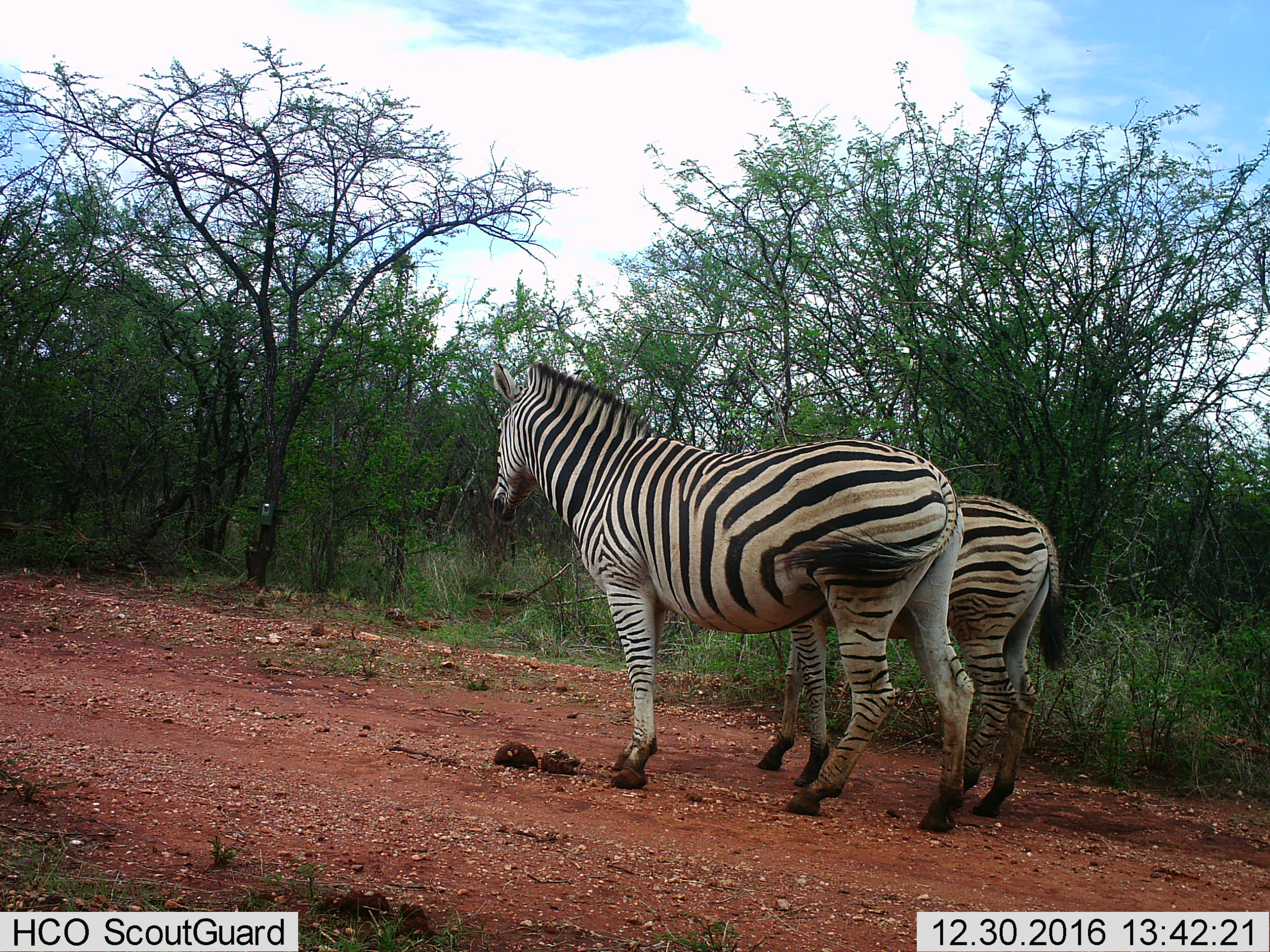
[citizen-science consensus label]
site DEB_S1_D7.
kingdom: Animalia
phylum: Chordata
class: Mammalia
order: Perissodactyla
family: Equidae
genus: Equus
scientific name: Equus quagga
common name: plains zebra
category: zebraplains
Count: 2.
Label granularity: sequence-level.